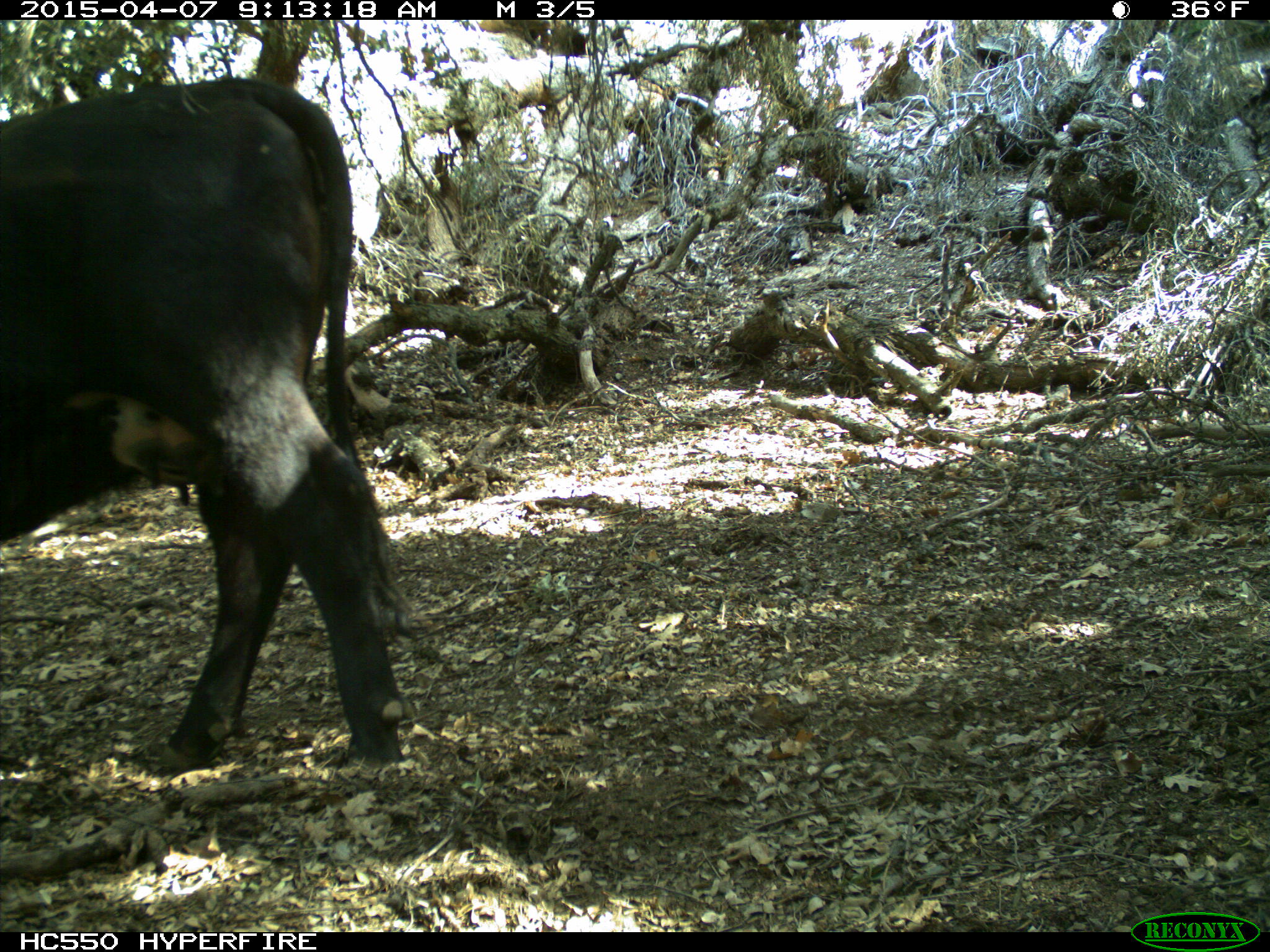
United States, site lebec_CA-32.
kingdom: Animalia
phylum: Chordata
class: Mammalia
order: Artiodactyla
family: Bovidae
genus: Bos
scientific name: Bos taurus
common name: domestic cow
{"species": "Bos taurus (domestic cow)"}